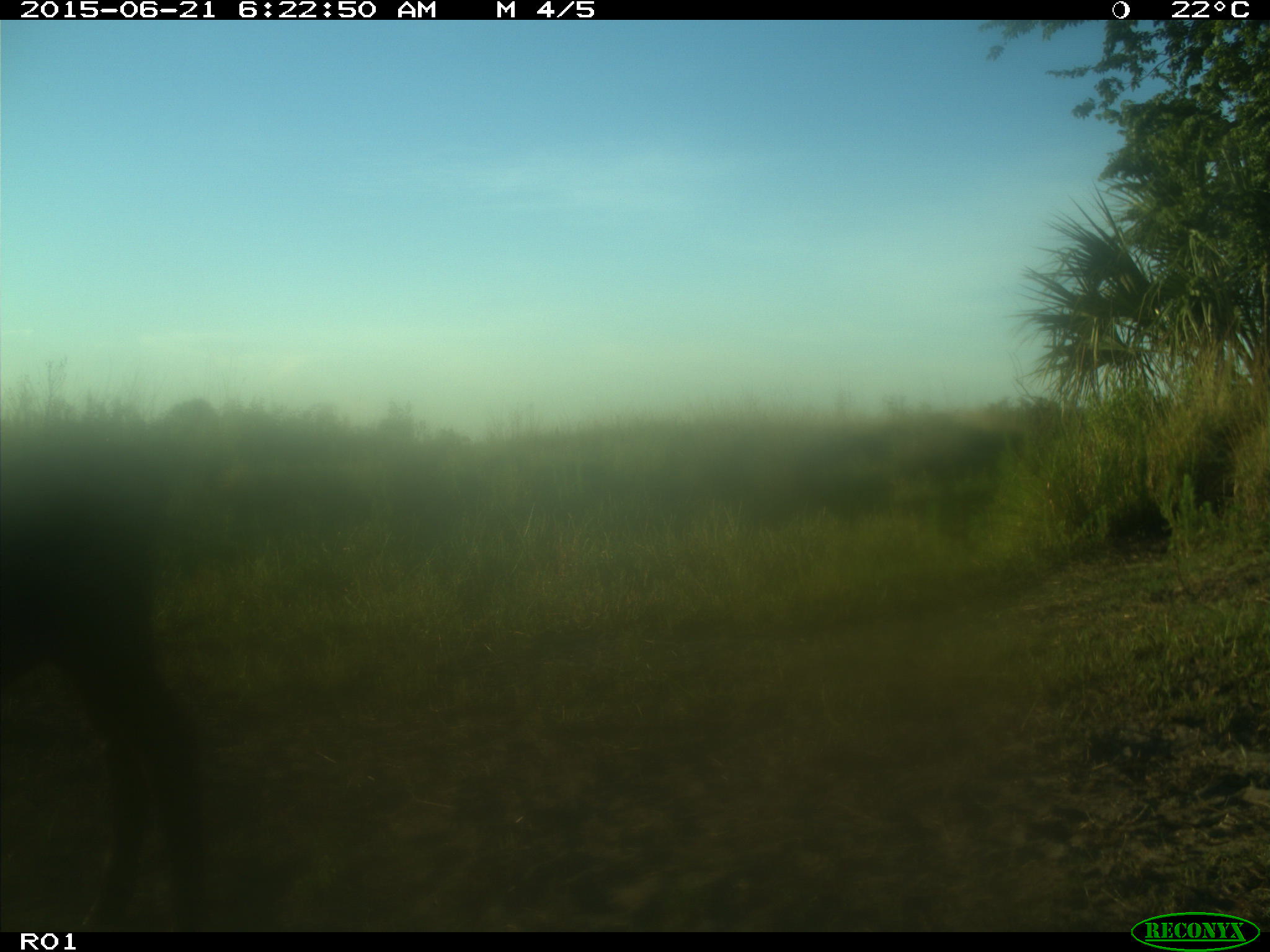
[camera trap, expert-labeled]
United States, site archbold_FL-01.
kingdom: Animalia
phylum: Chordata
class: Mammalia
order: Artiodactyla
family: Bovidae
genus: Bos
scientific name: Bos taurus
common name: domestic cow